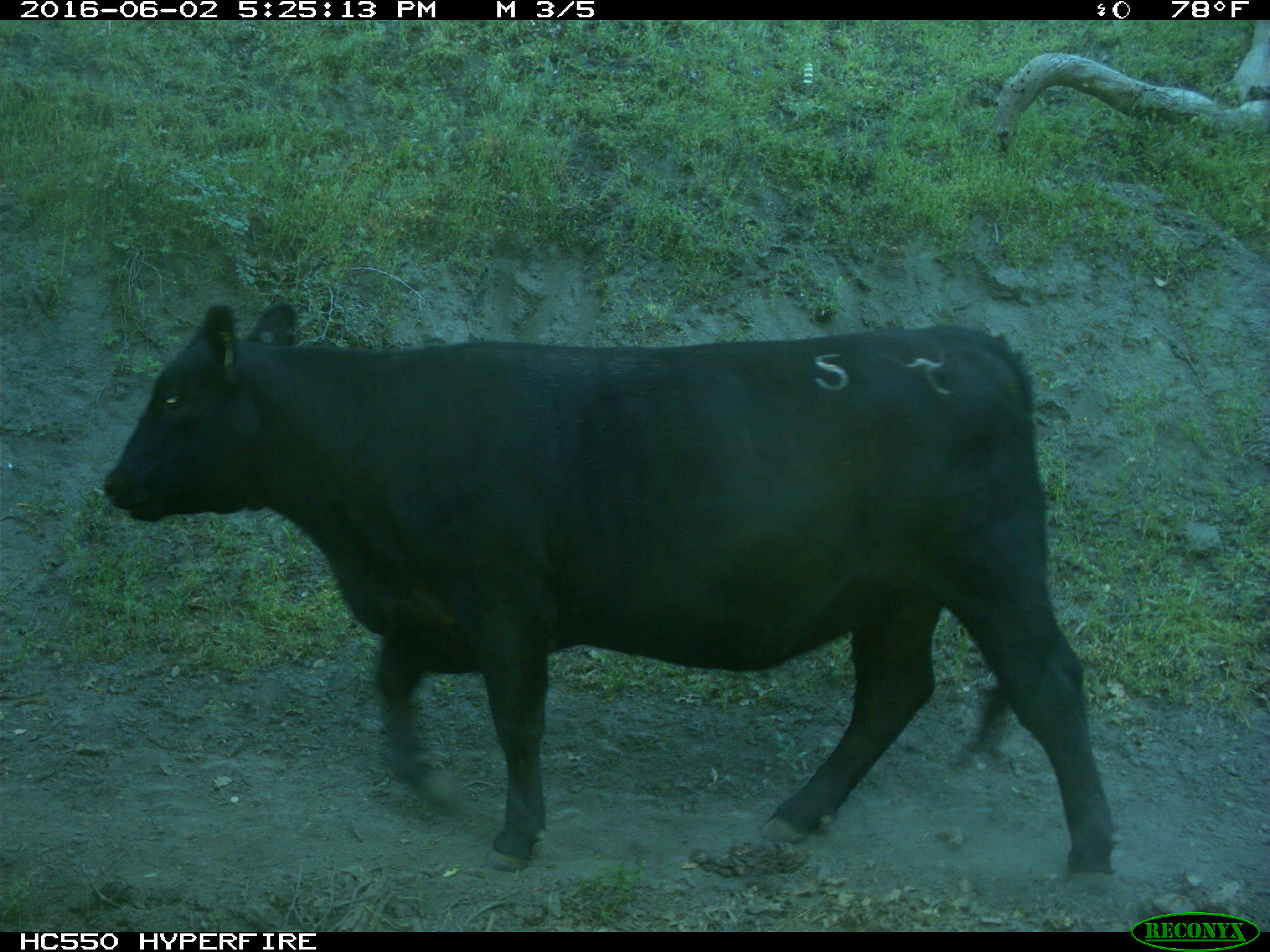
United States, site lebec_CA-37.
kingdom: Animalia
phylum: Chordata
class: Mammalia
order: Artiodactyla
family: Bovidae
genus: Bos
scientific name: Bos taurus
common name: domestic cow